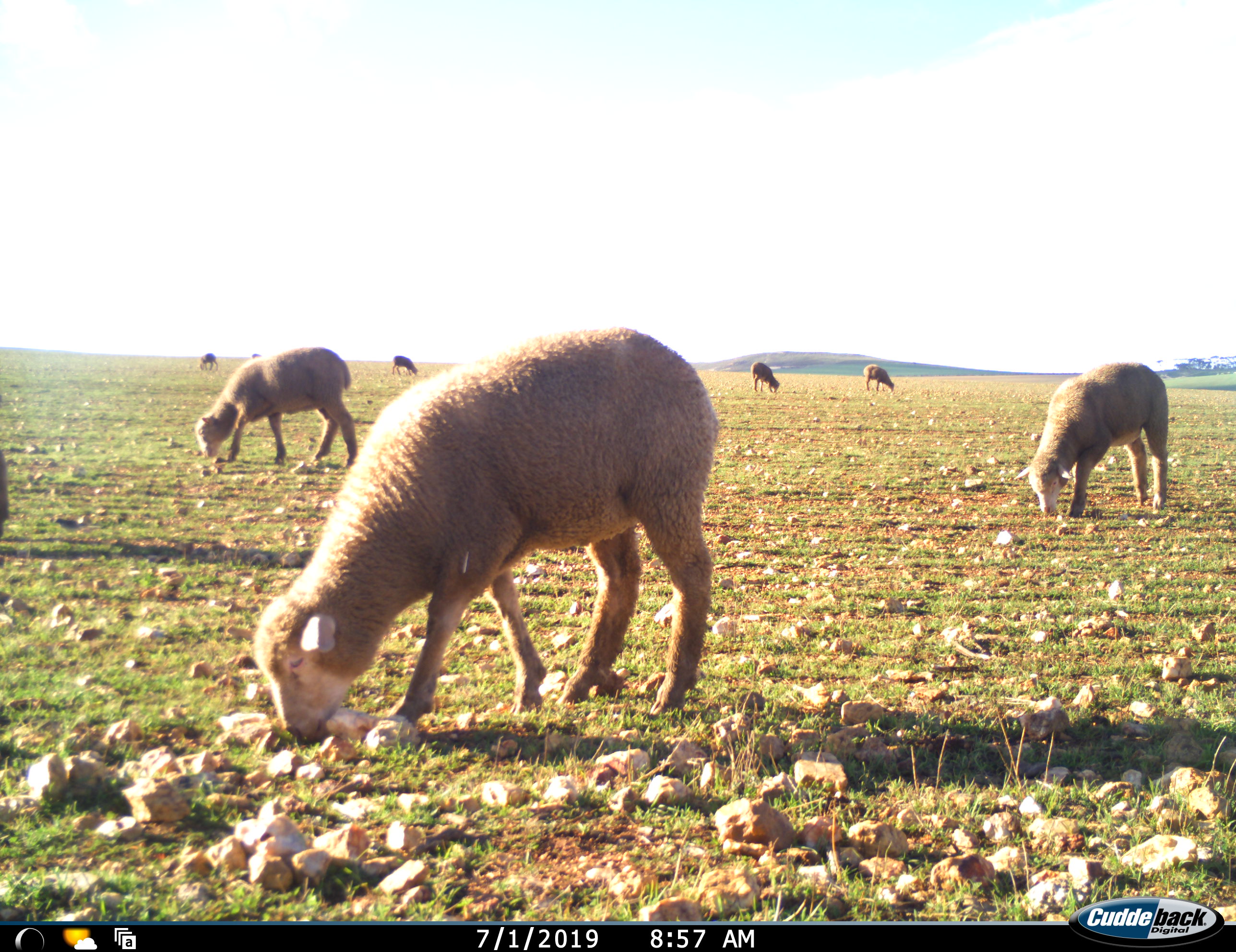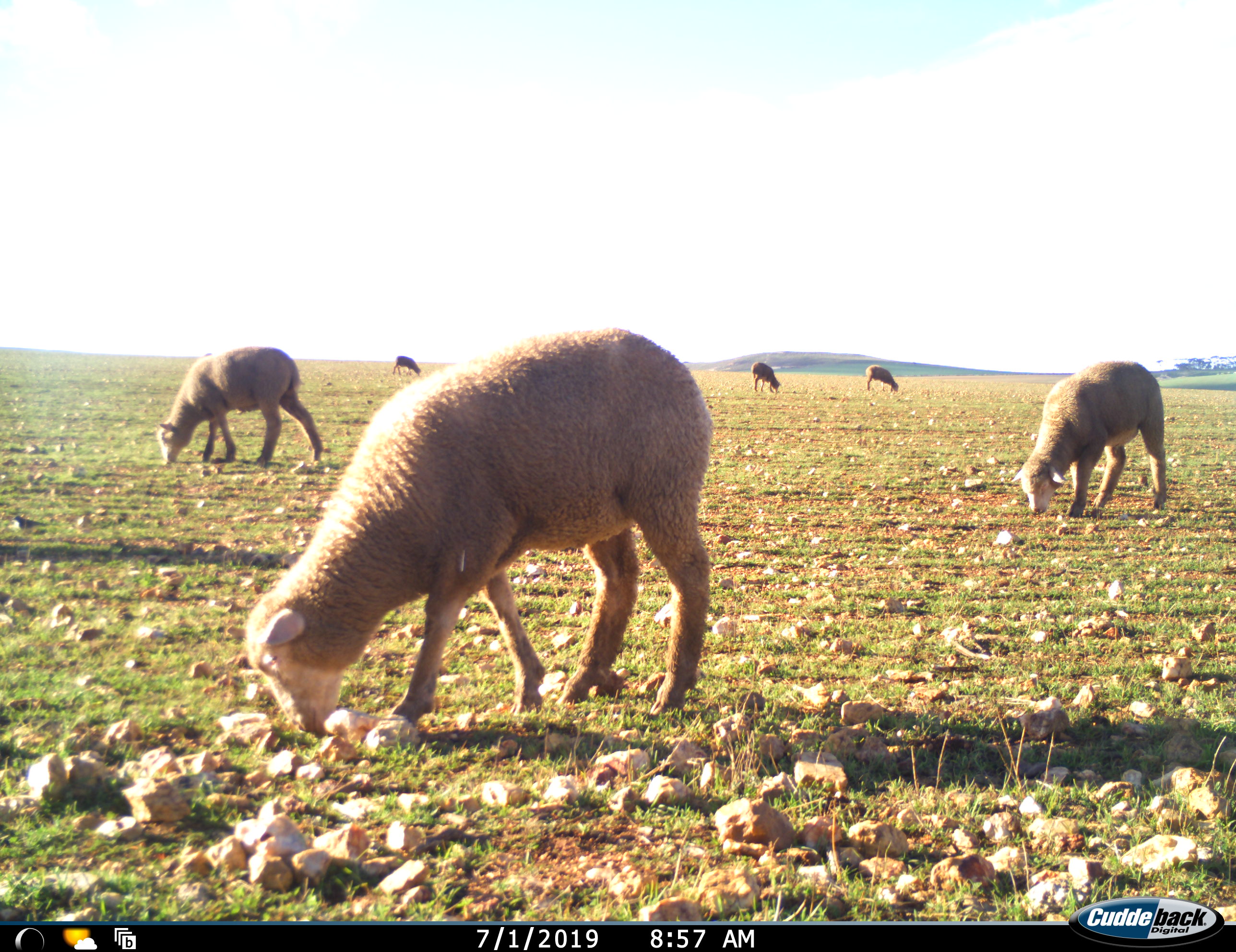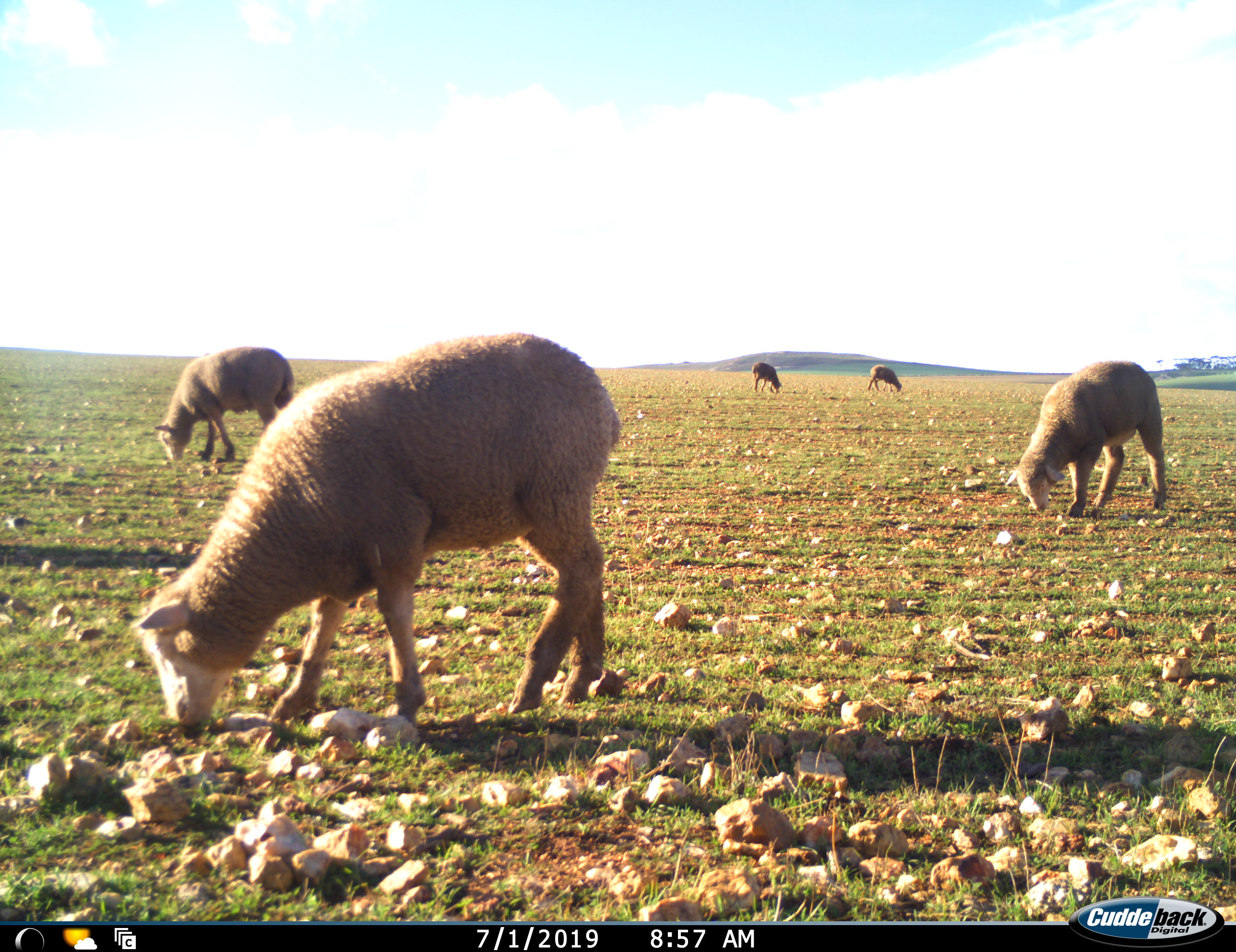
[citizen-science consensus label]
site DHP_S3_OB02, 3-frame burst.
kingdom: Animalia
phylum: Chordata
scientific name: Vertebrata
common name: domestic animal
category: domesticanimal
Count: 7.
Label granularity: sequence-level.